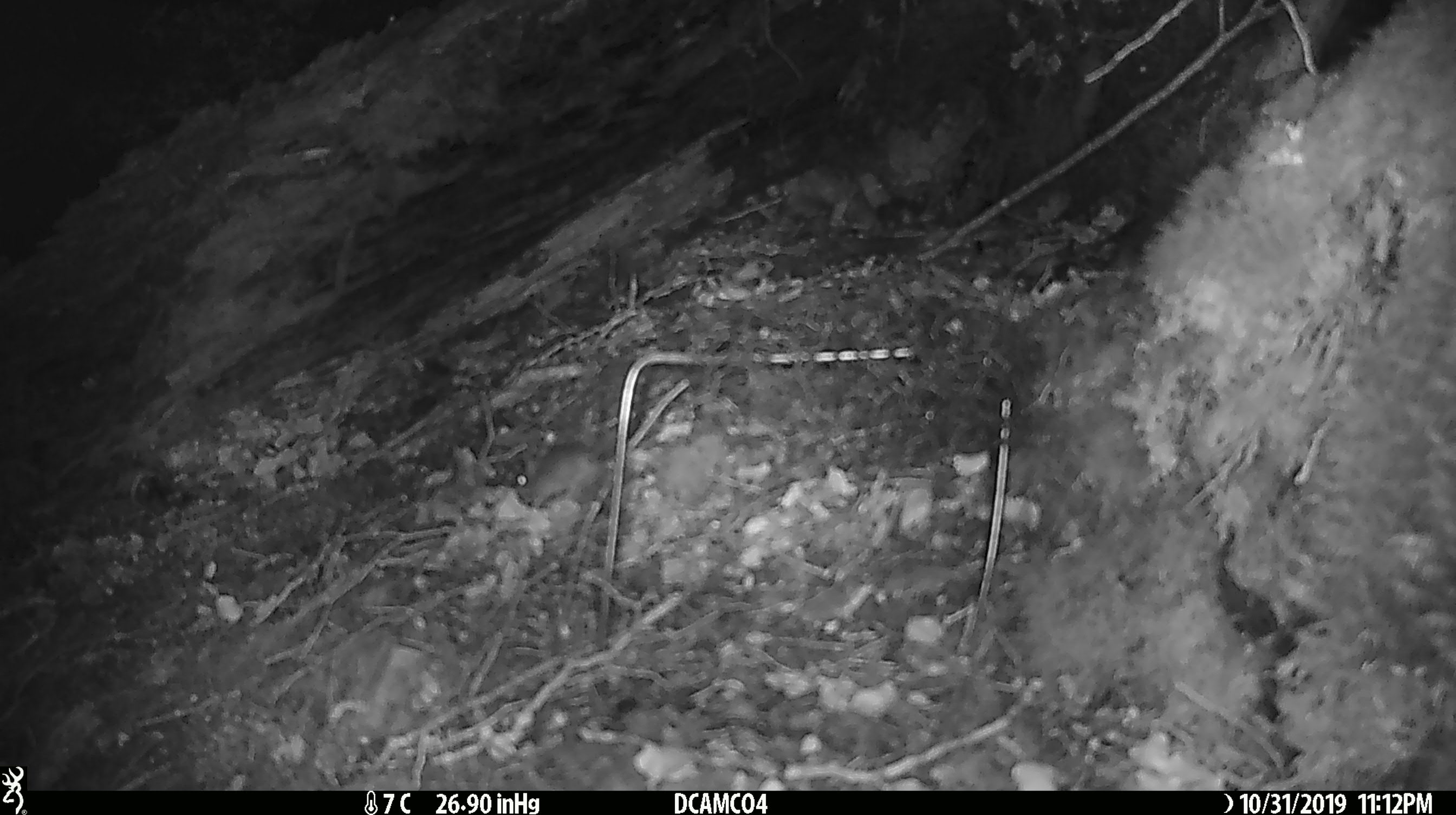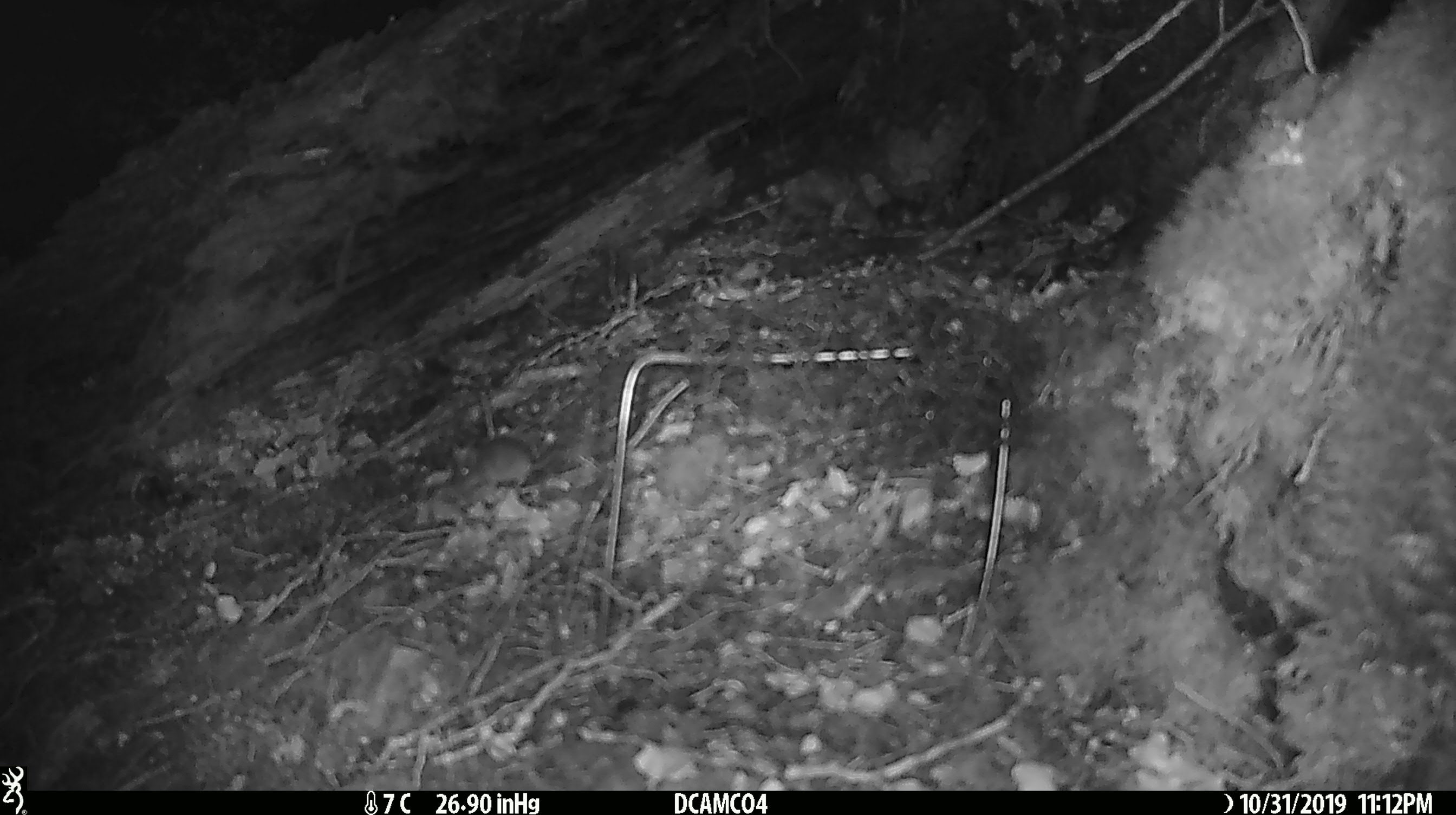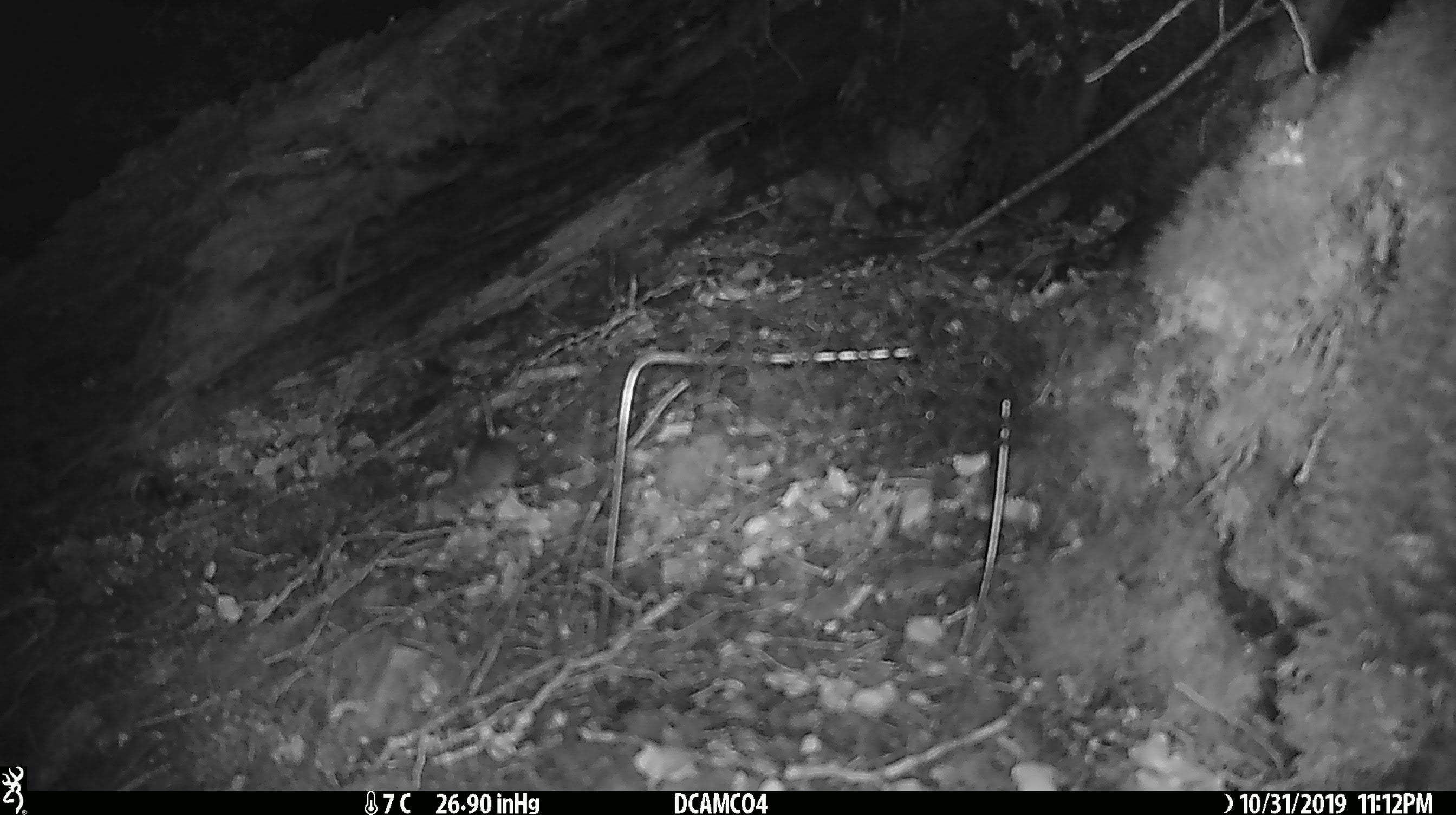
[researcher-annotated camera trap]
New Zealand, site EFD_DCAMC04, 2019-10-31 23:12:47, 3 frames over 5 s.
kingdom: Animalia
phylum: Chordata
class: Mammalia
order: Rodentia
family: Muridae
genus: Mus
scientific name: Mus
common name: mouse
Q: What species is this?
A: Mouse (Mus).